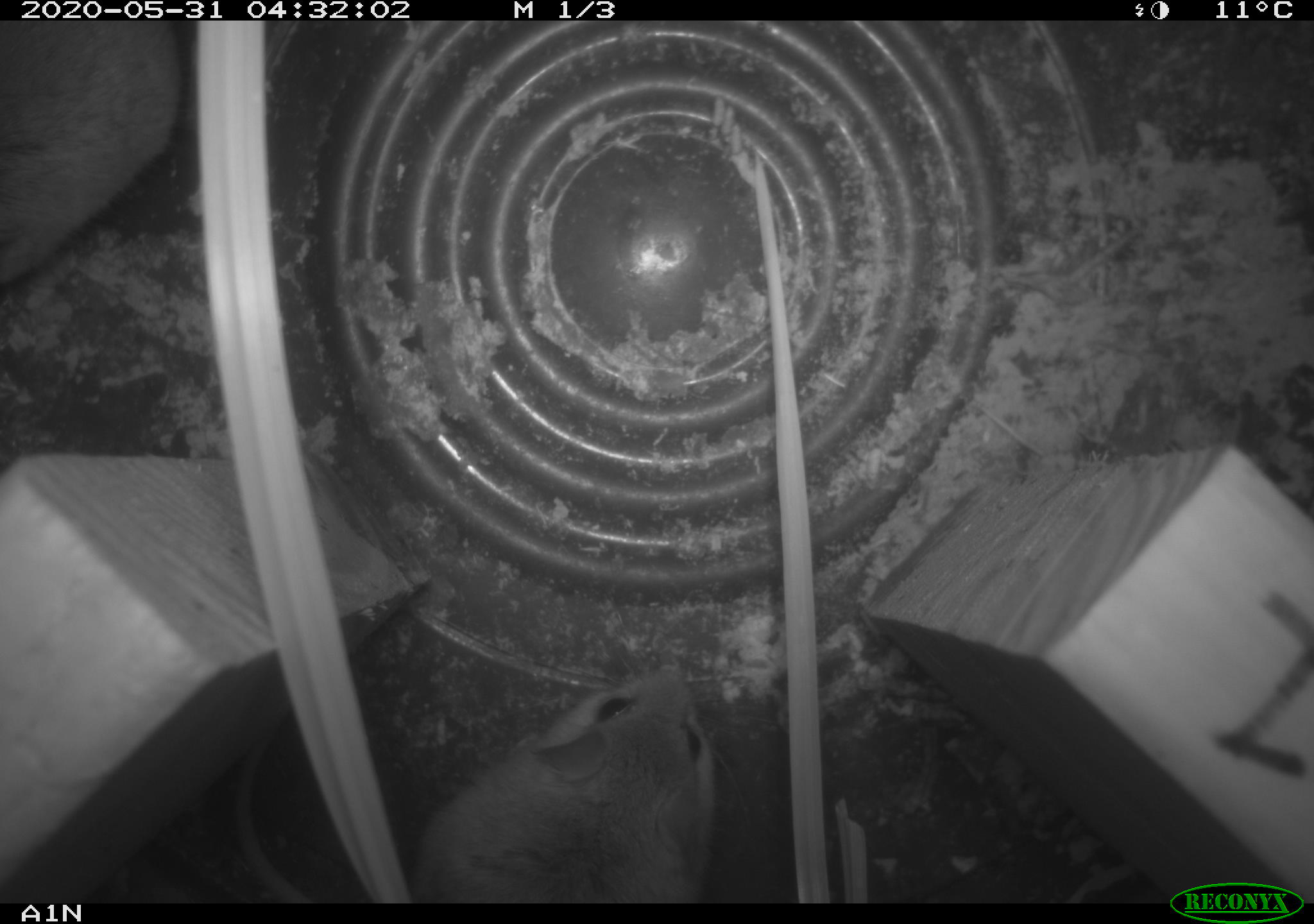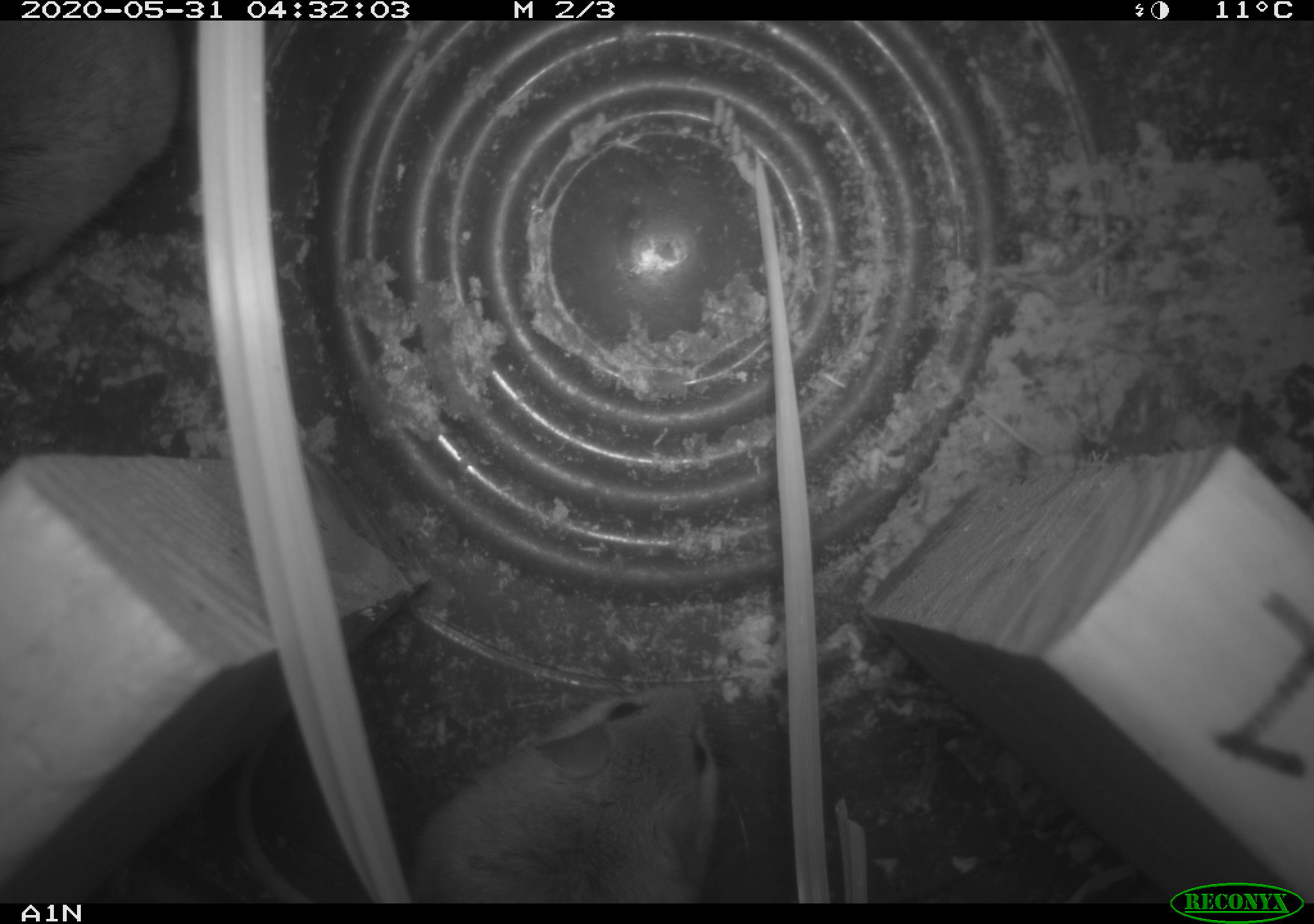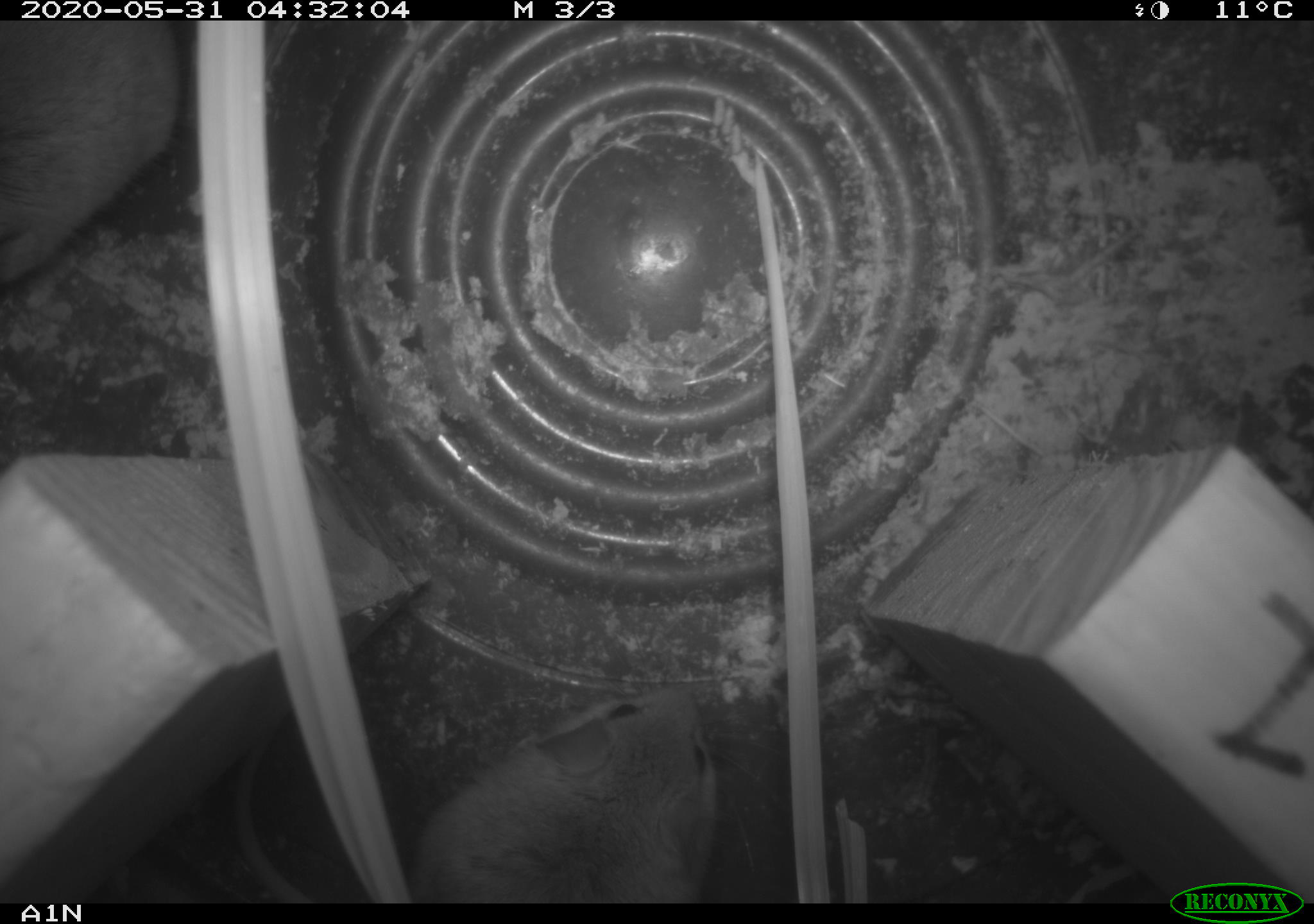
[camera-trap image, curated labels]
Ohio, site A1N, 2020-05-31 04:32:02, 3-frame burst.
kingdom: Animalia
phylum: Chordata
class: Mammalia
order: Rodentia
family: Cricetidae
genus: Peromyscus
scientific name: Peromyscus leucopus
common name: white-footed mouse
White-footed mouse (Peromyscus leucopus).